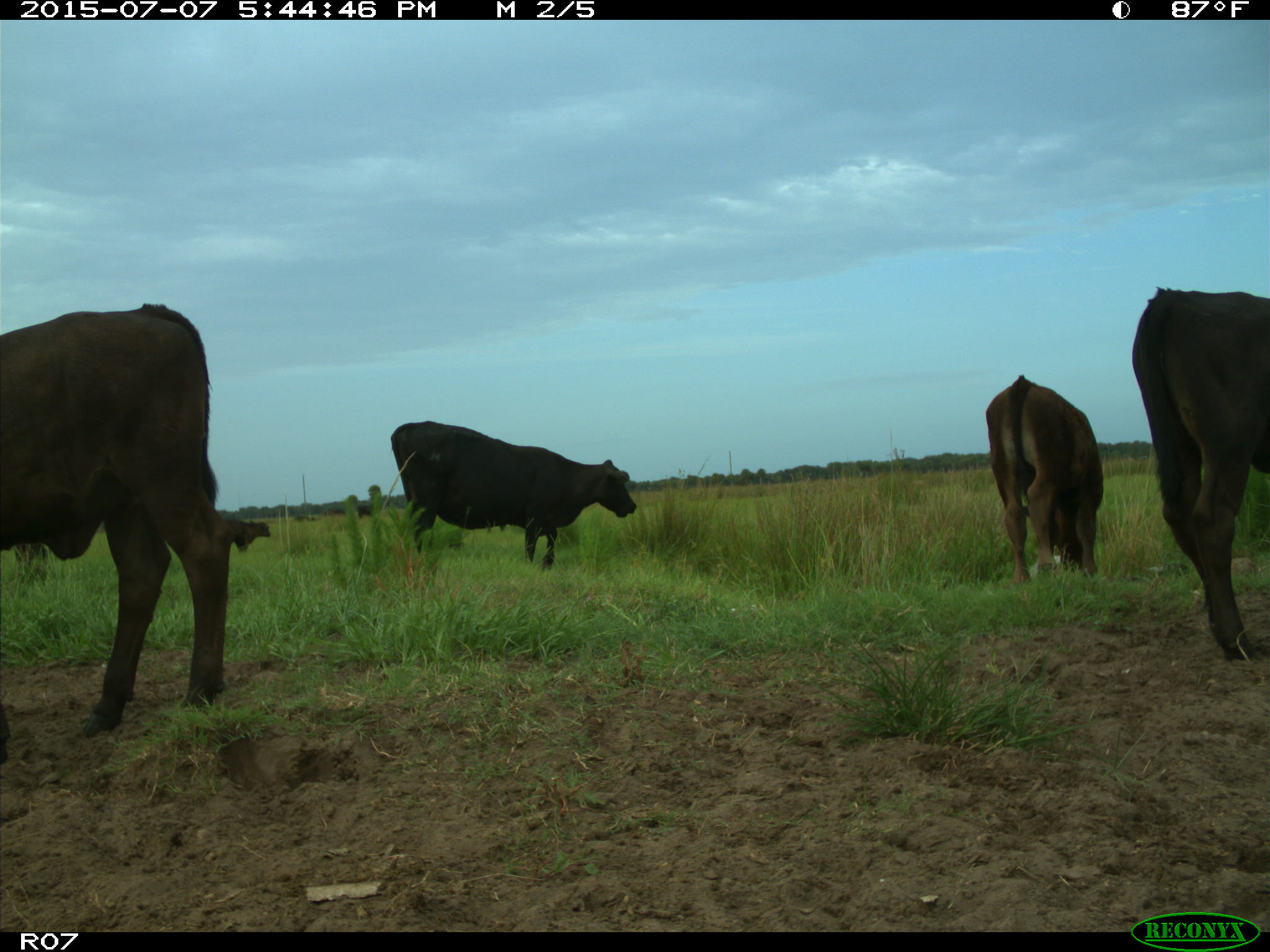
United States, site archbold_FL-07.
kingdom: Animalia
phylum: Chordata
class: Mammalia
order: Artiodactyla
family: Bovidae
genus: Bos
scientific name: Bos taurus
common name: domestic cow